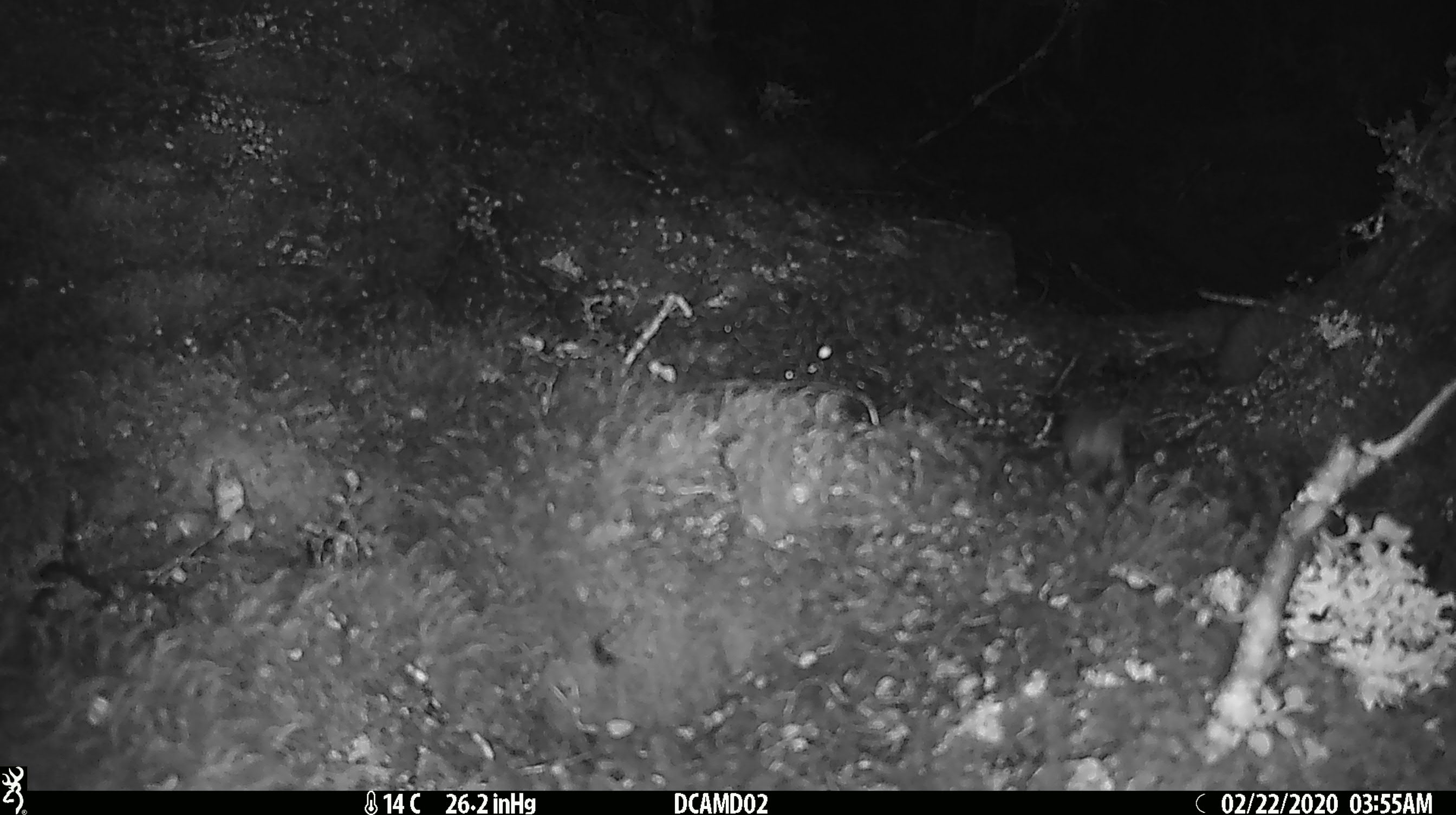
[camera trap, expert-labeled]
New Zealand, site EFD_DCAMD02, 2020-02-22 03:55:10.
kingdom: Animalia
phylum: Chordata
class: Mammalia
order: Rodentia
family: Muridae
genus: Mus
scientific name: Mus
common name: mouse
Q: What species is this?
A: Mouse (Mus).